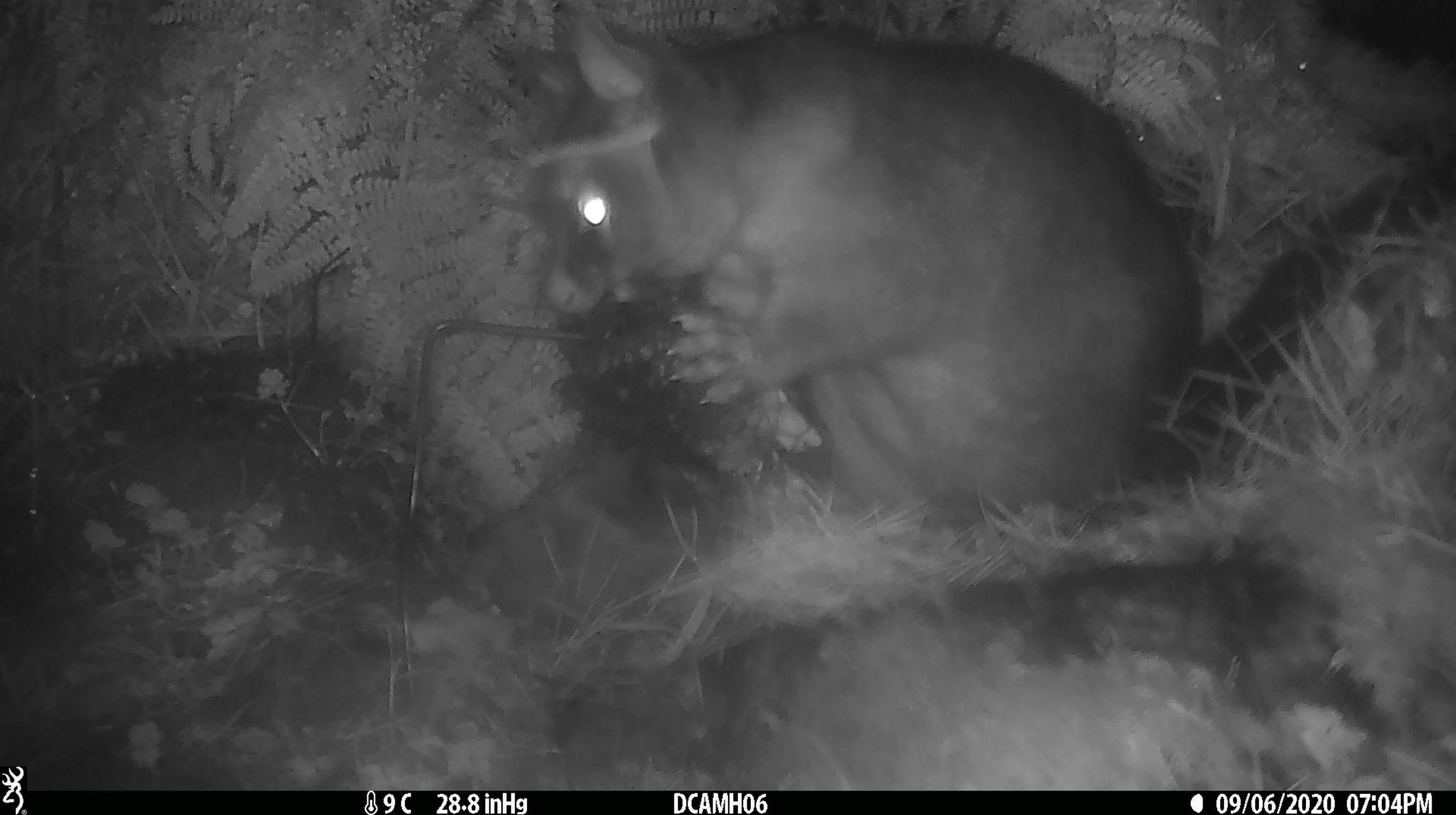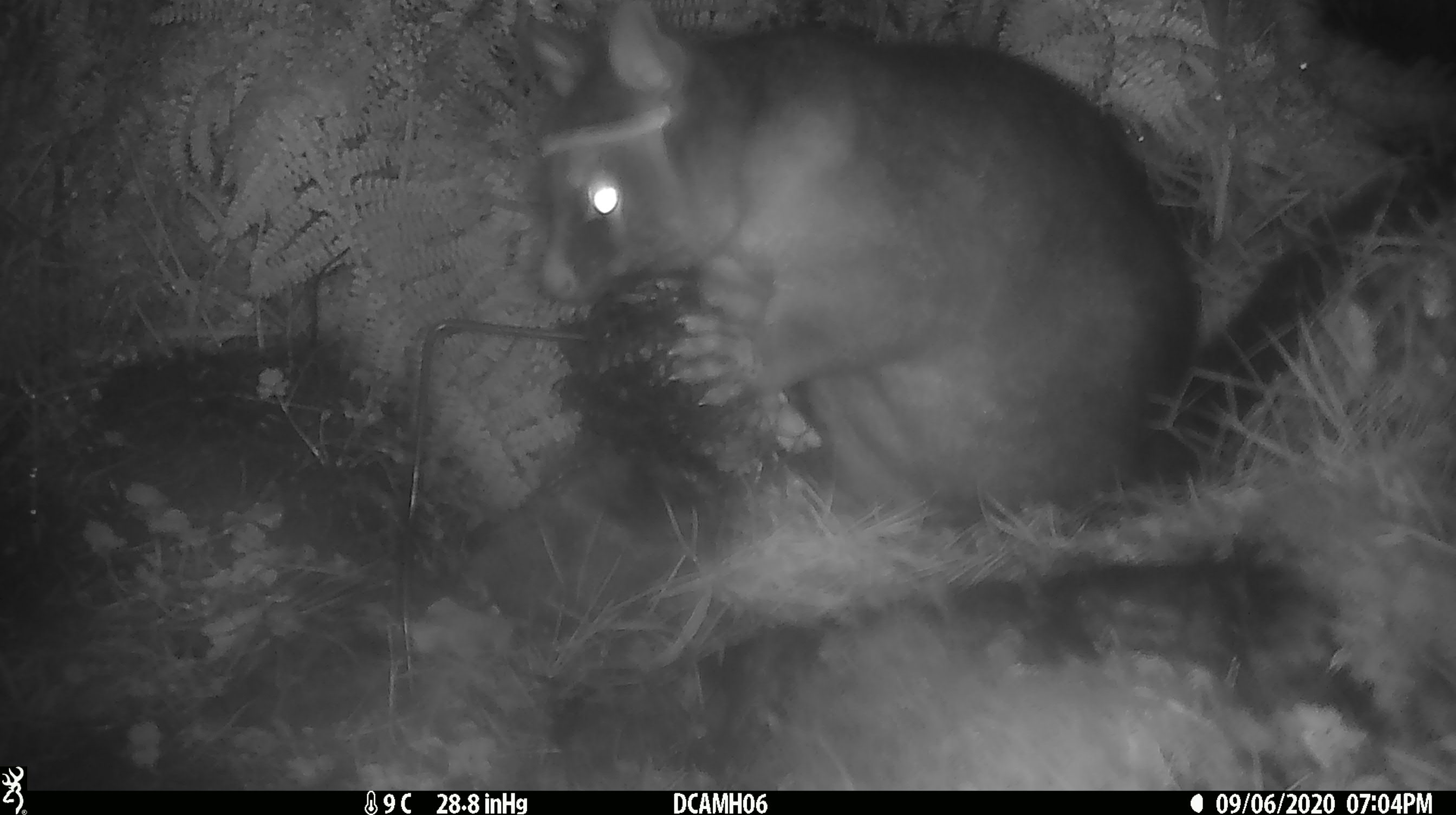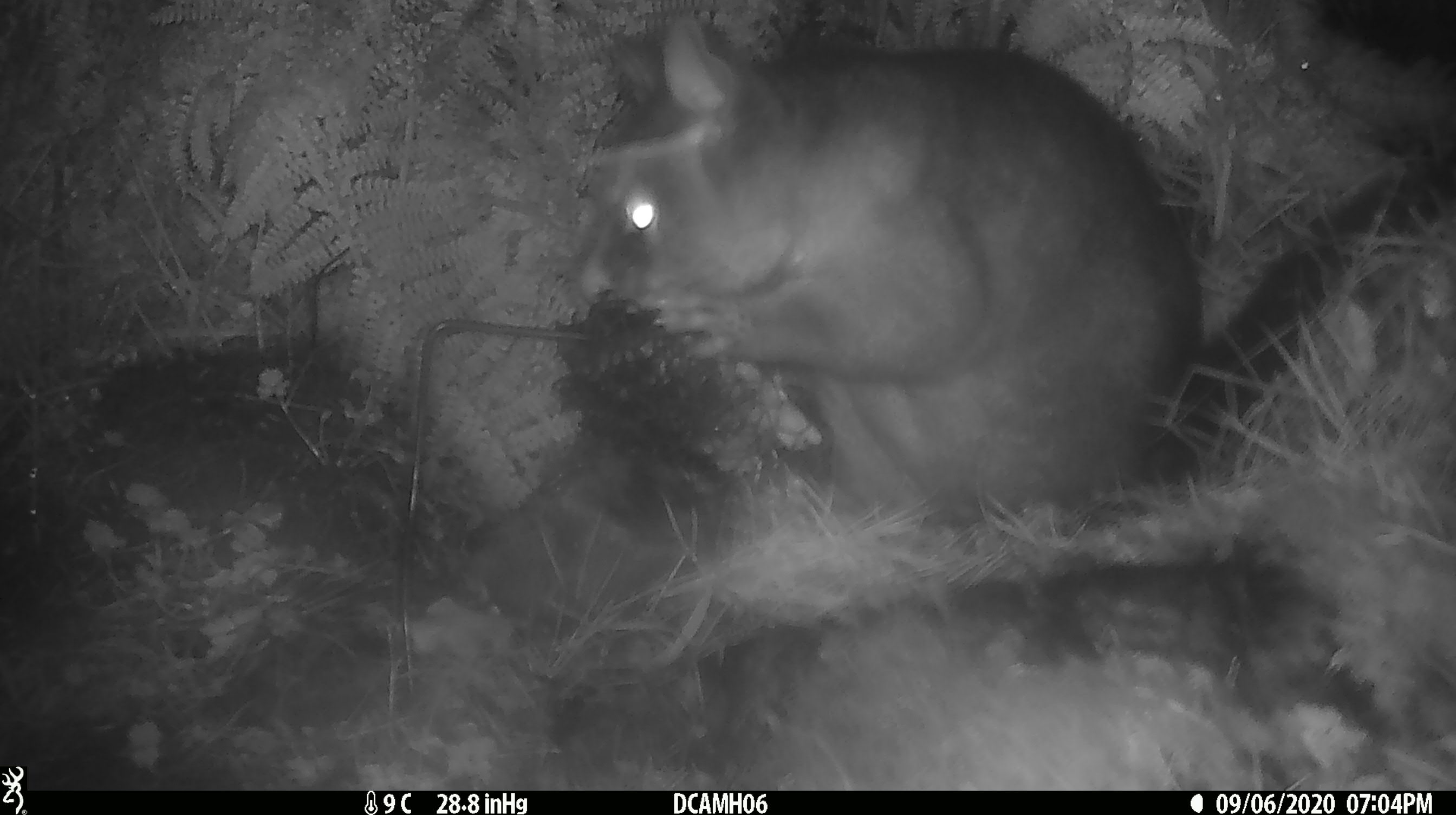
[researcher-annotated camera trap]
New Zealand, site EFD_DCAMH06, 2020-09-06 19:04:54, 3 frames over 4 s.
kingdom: Animalia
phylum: Chordata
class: Mammalia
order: Diprotodontia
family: Phalangeridae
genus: Trichosurus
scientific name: Trichosurus vulpecula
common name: common brushtail possum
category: possum